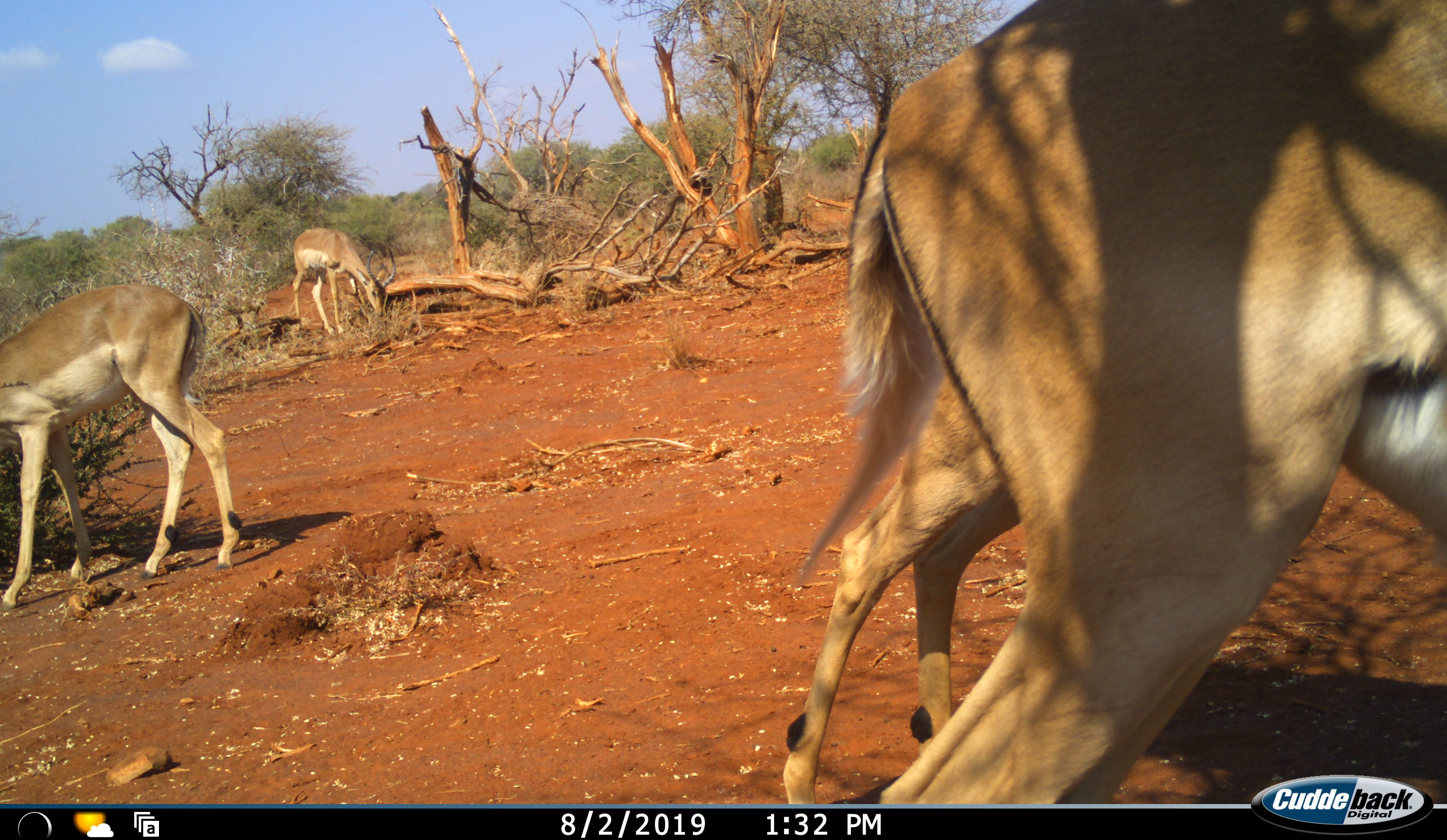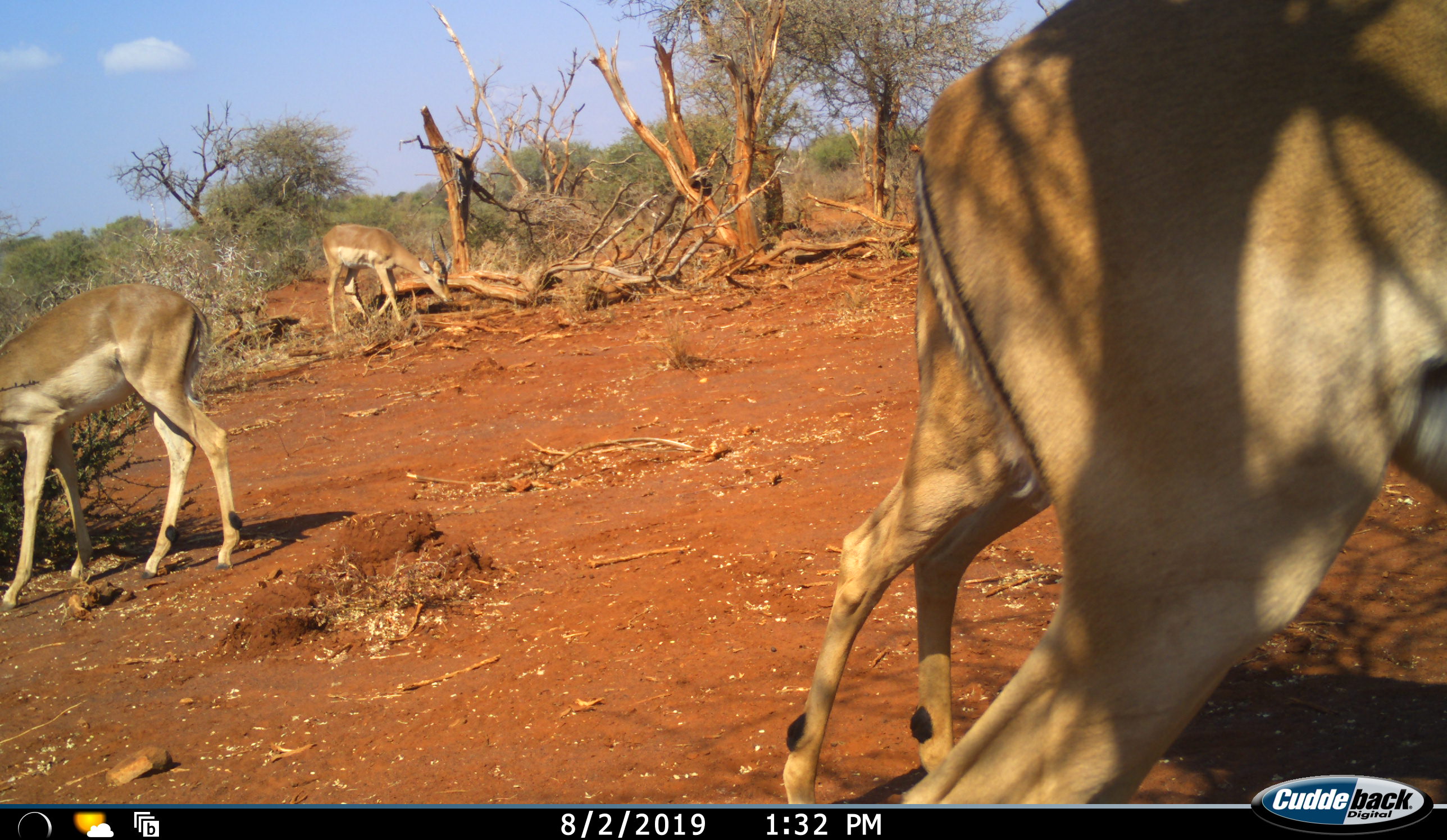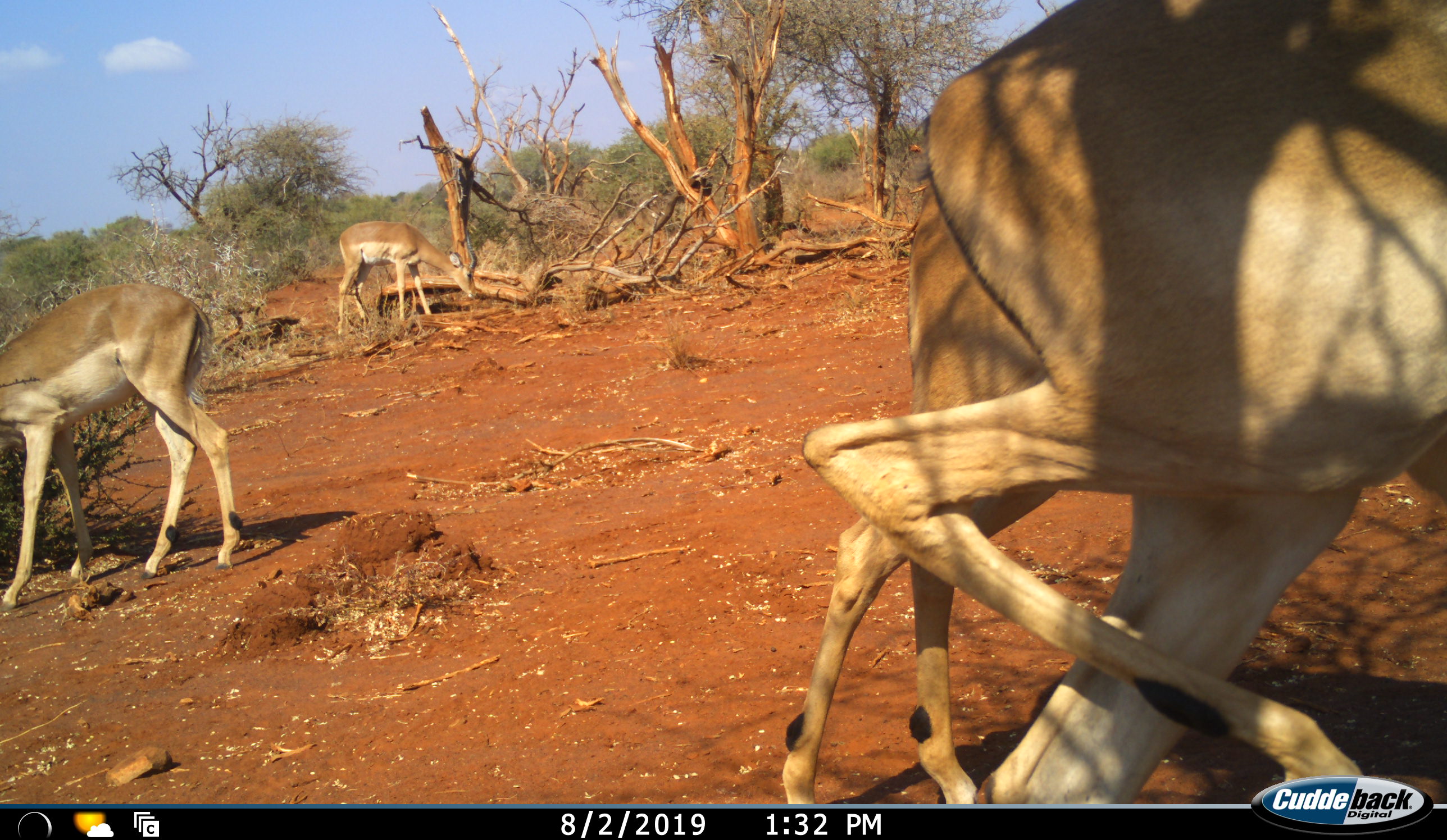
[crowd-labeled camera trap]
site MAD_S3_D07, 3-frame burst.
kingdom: Animalia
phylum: Chordata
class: Mammalia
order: Artiodactyla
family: Bovidae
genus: Aepyceros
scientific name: Aepyceros melampus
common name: impala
Impala (Aepyceros melampus), count 4. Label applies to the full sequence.